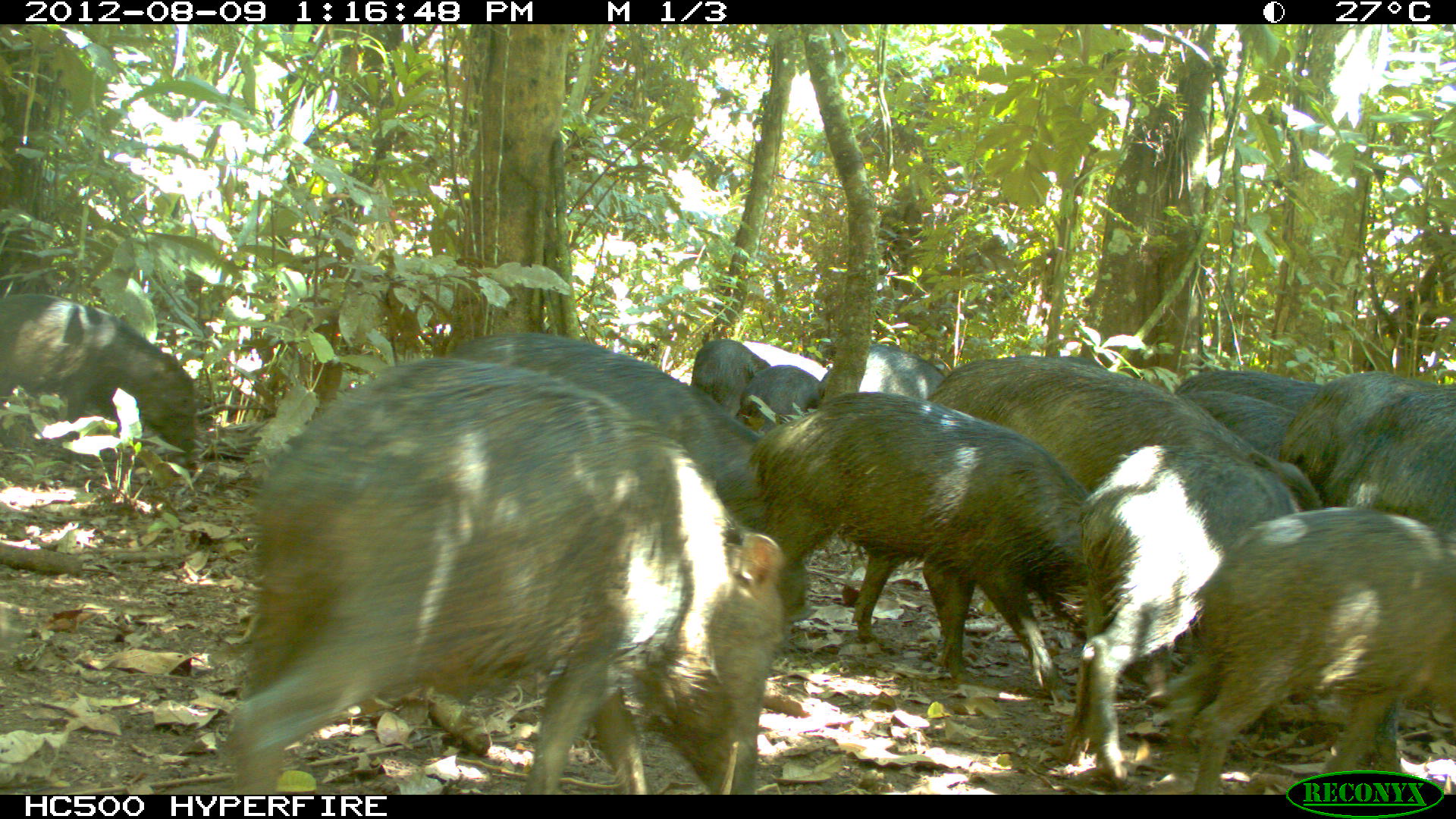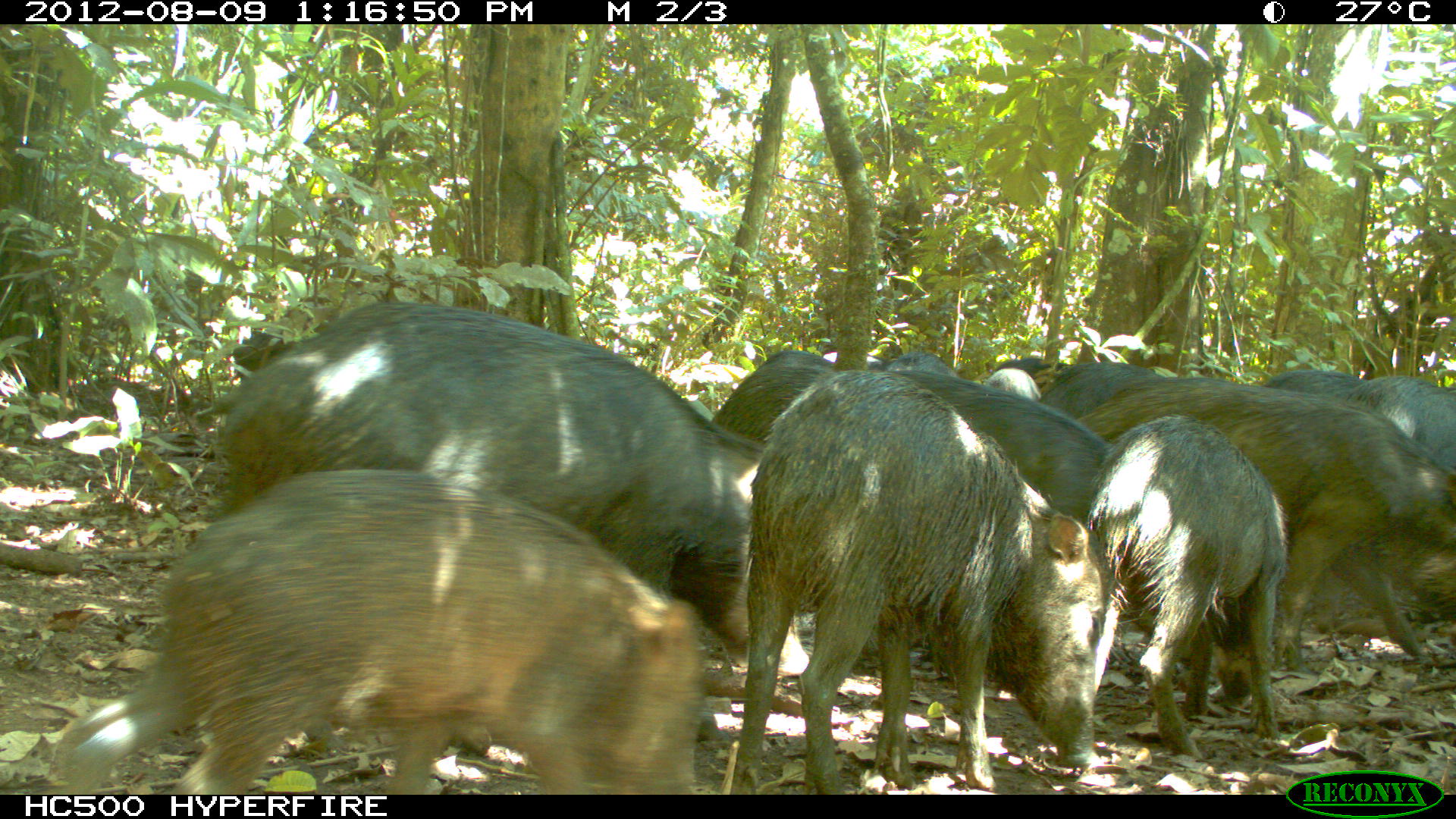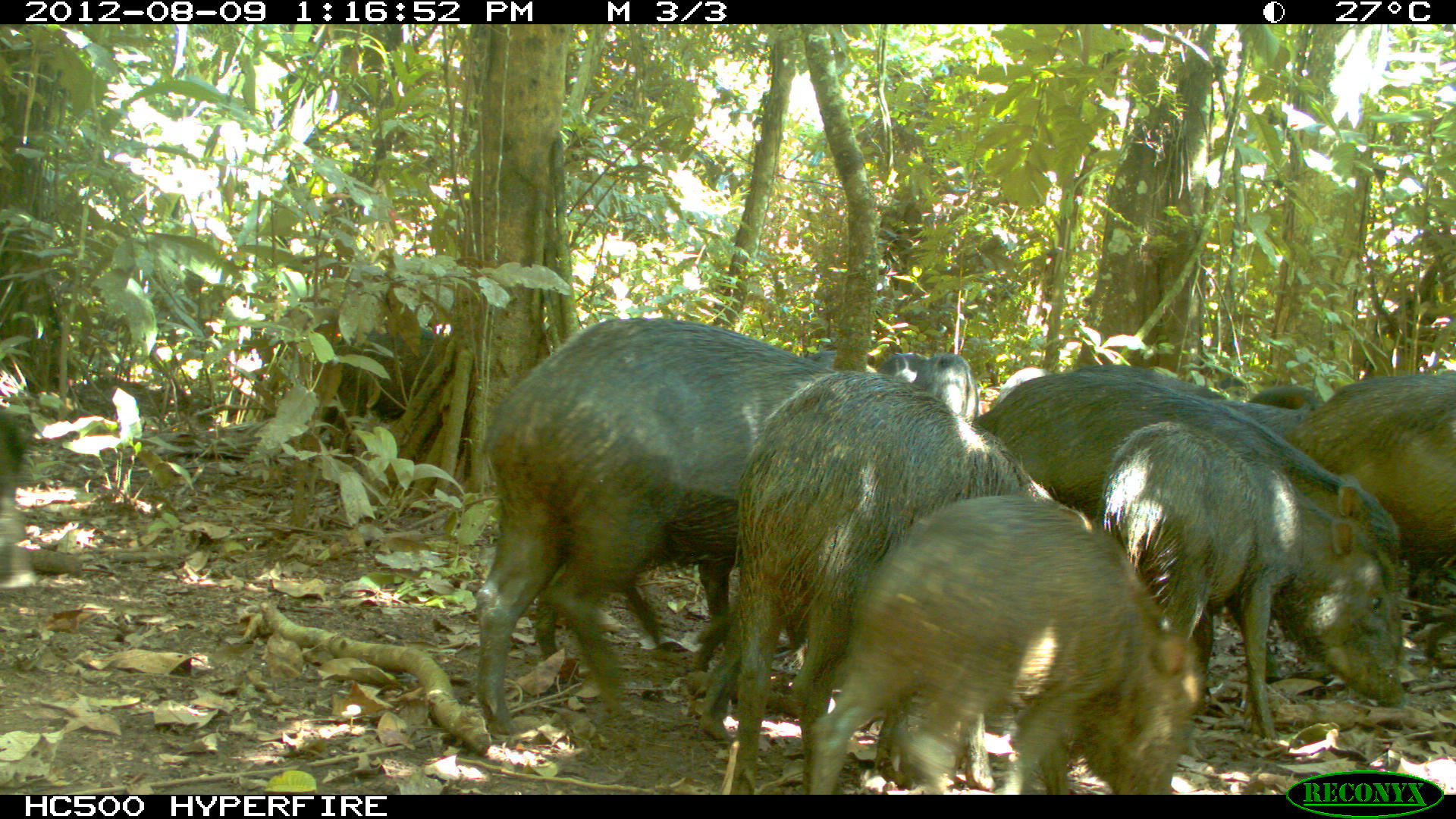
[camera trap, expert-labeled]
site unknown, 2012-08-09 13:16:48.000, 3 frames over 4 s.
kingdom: Animalia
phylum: Chordata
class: Mammalia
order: Artiodactyla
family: Tayassuidae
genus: Tayassu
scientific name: Tayassu pecari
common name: white-lipped peccary